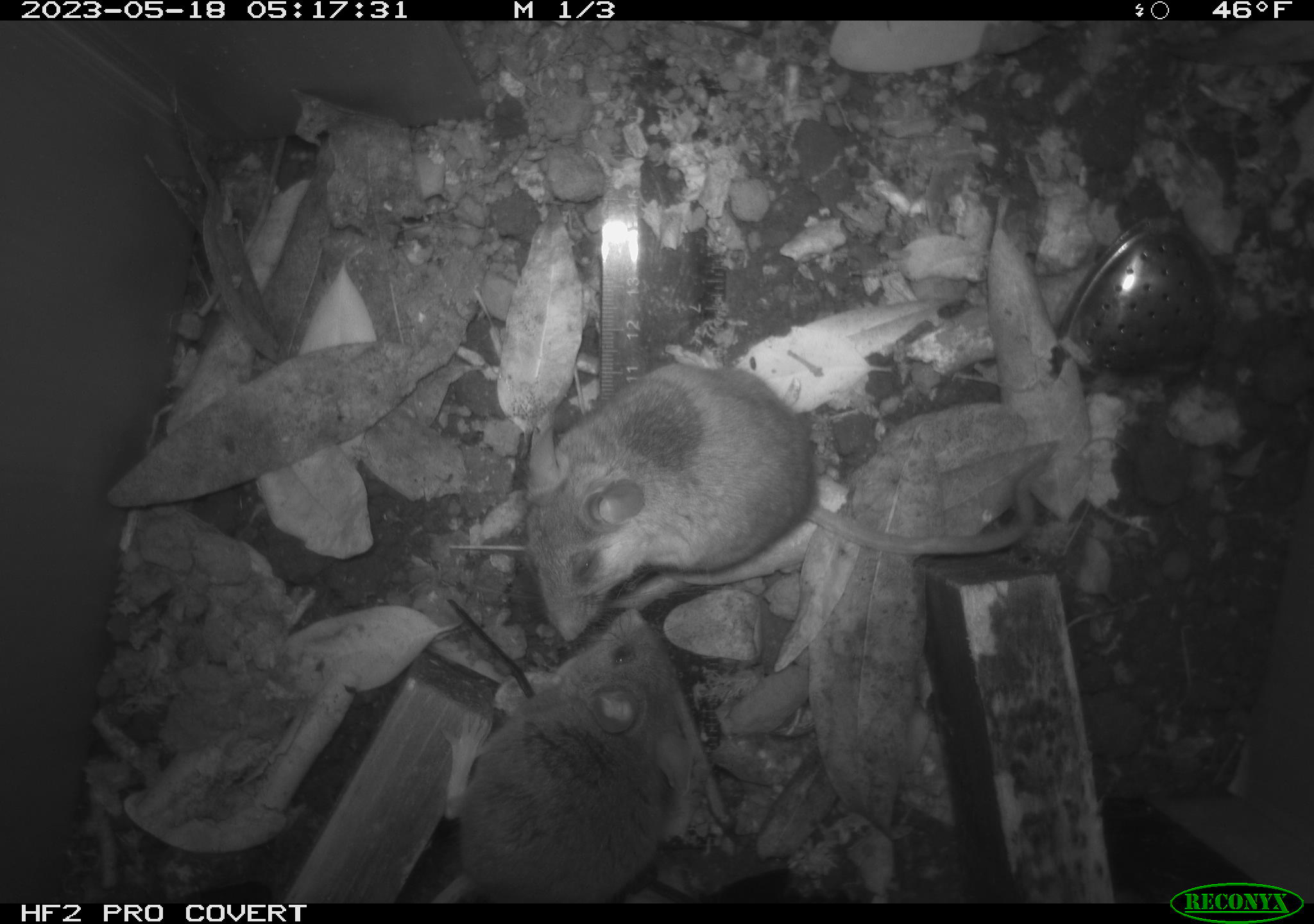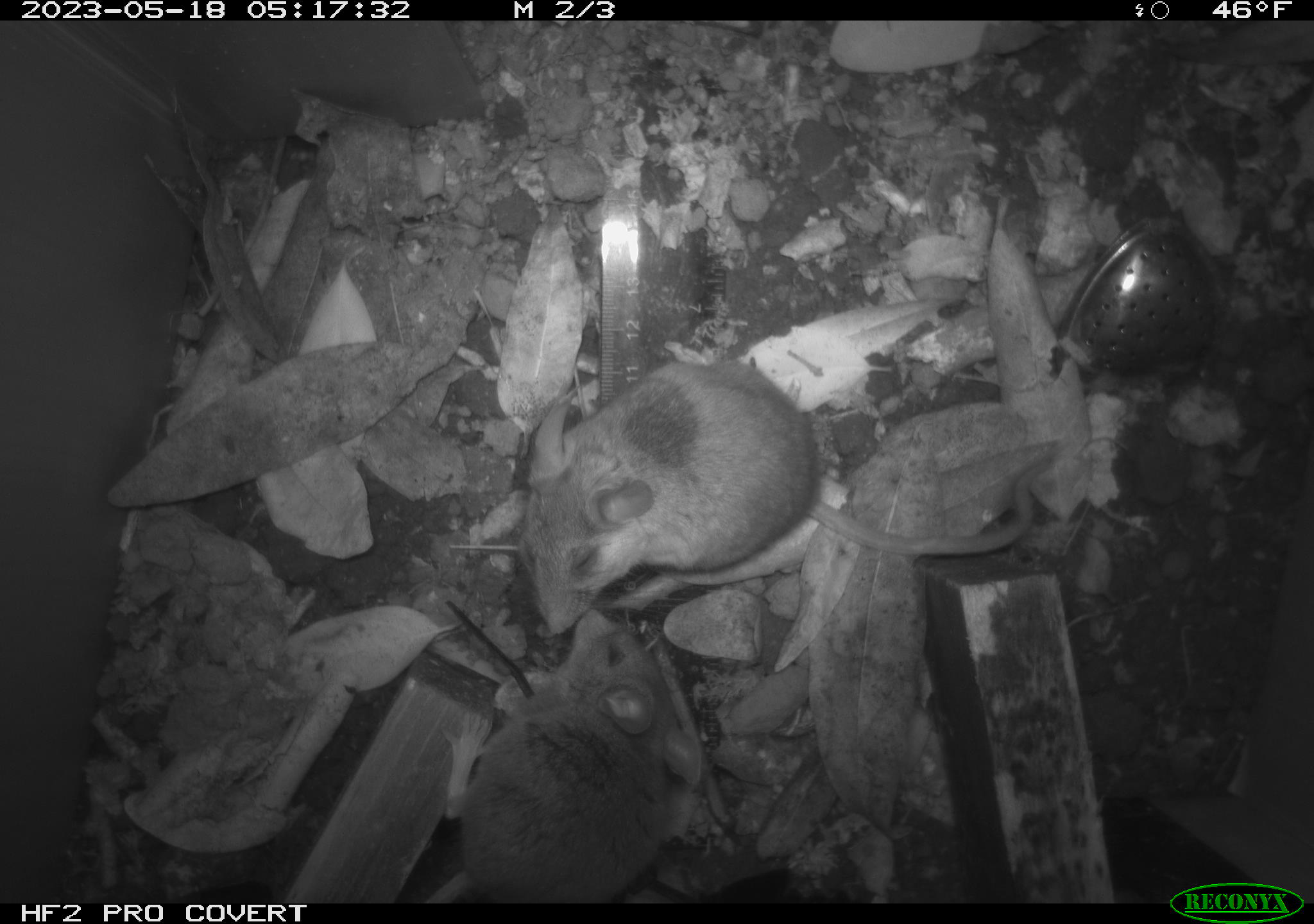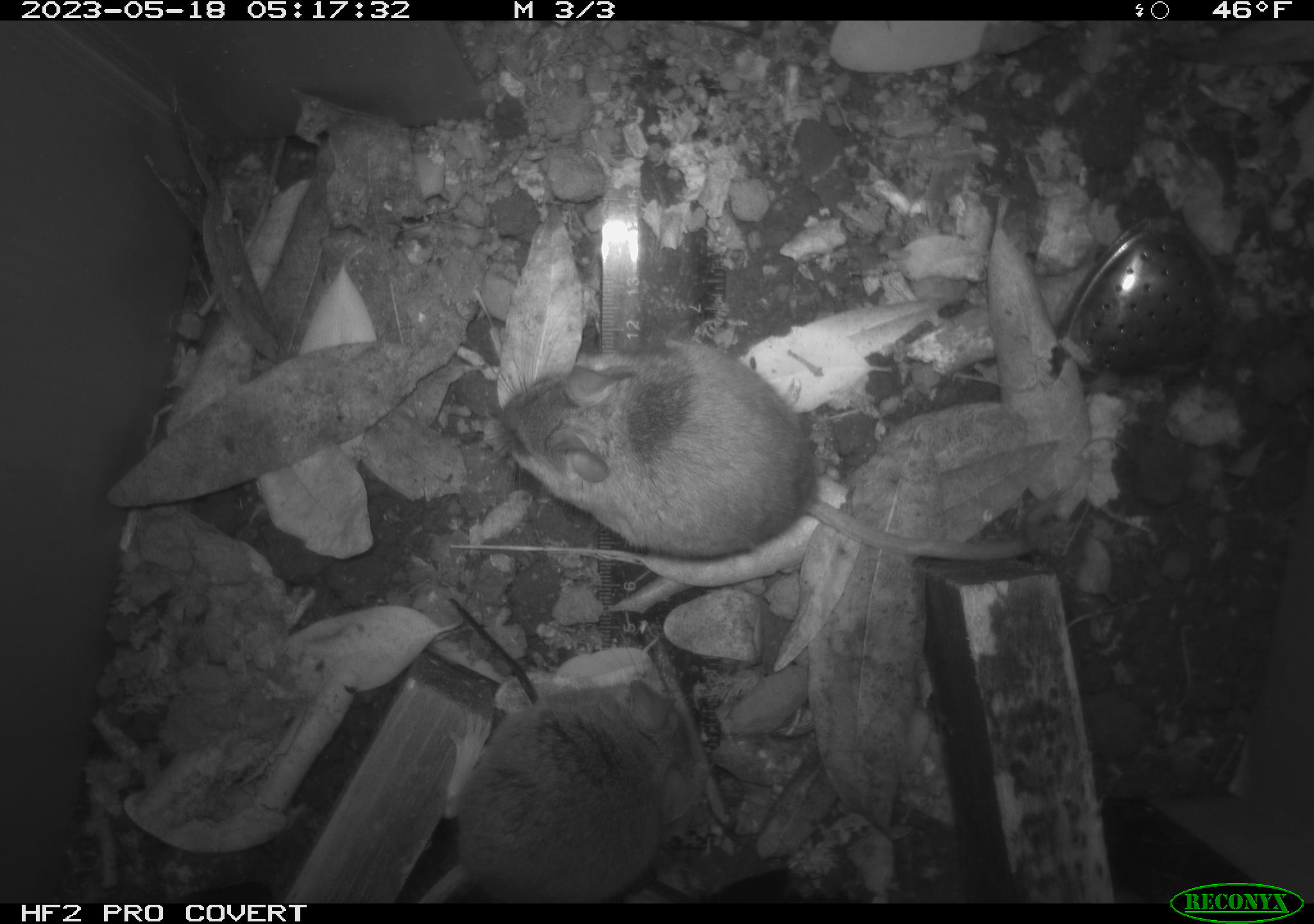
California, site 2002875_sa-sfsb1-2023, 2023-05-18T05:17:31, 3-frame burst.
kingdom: Animalia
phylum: Chordata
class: Mammalia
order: Rodentia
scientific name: Rodentia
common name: mouse species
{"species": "mouse species (Rodentia)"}